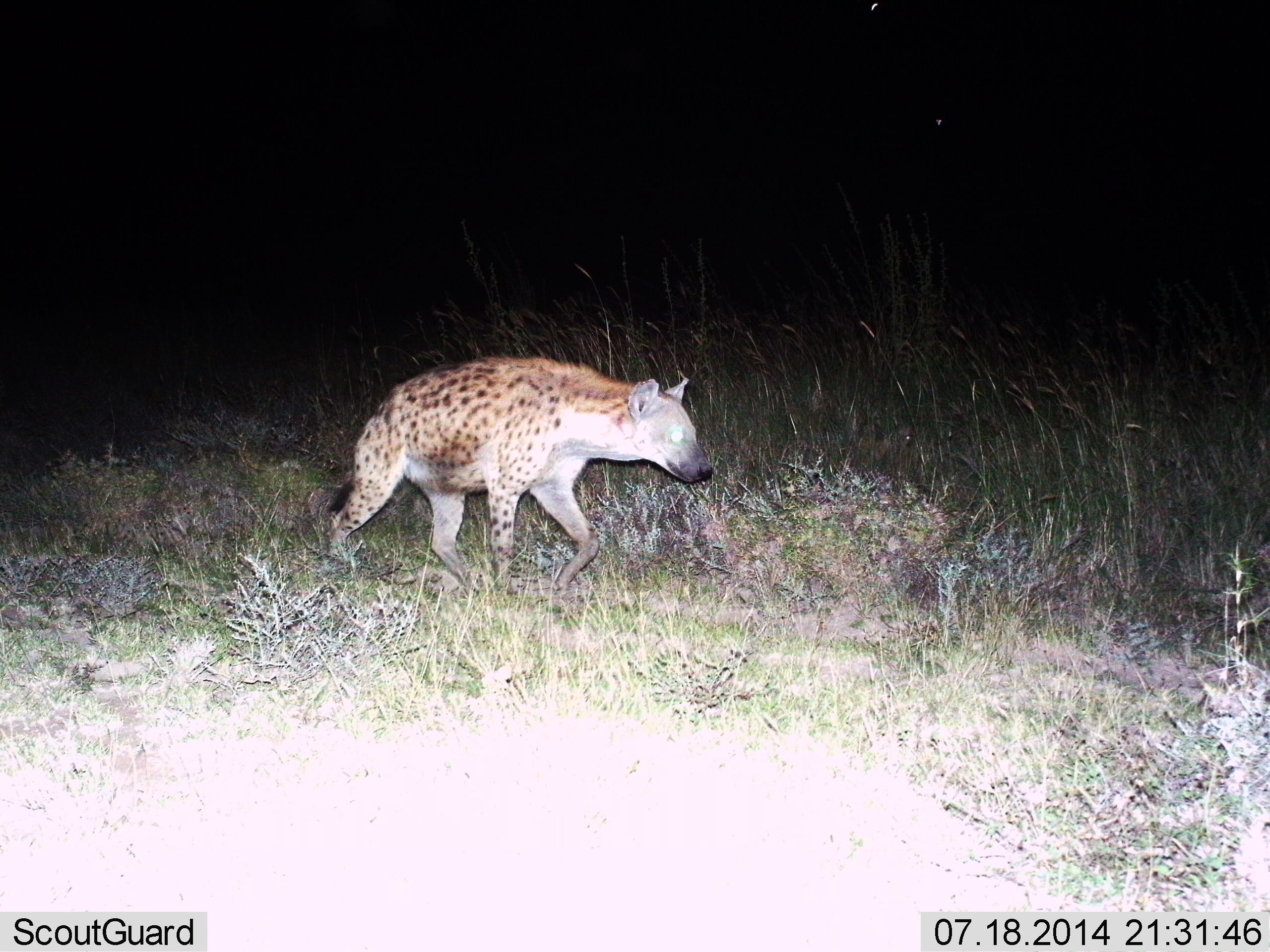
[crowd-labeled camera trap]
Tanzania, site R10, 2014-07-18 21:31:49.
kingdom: Animalia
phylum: Chordata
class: Mammalia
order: Carnivora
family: Hyaenidae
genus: Crocuta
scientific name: Crocuta crocuta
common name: spotted hyena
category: hyenaspotted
Hyenaspotted (spotted hyena) (Crocuta crocuta), count 1. Behavior (volunteer vote fractions): standing 10%, resting 0%, moving 90%, interacting 0%. Young present (vote fraction): 0%. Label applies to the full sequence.